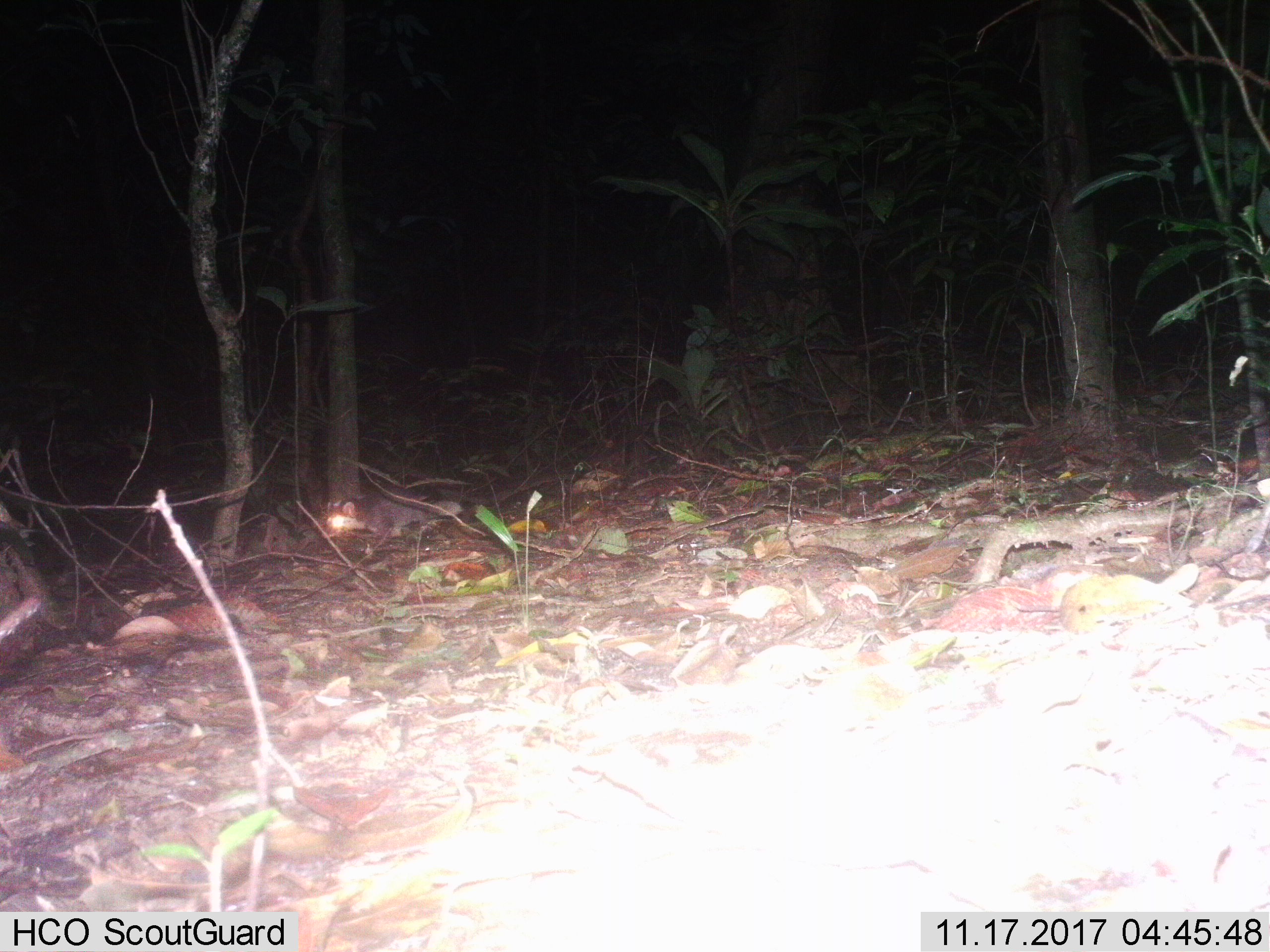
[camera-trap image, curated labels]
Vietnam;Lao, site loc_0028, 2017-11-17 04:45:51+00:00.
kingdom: Animalia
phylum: Chordata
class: Mammalia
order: Carnivora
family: Mustelidae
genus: Melogale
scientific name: Melogale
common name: ferret badger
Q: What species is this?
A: Ferret badger (Melogale).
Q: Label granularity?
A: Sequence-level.